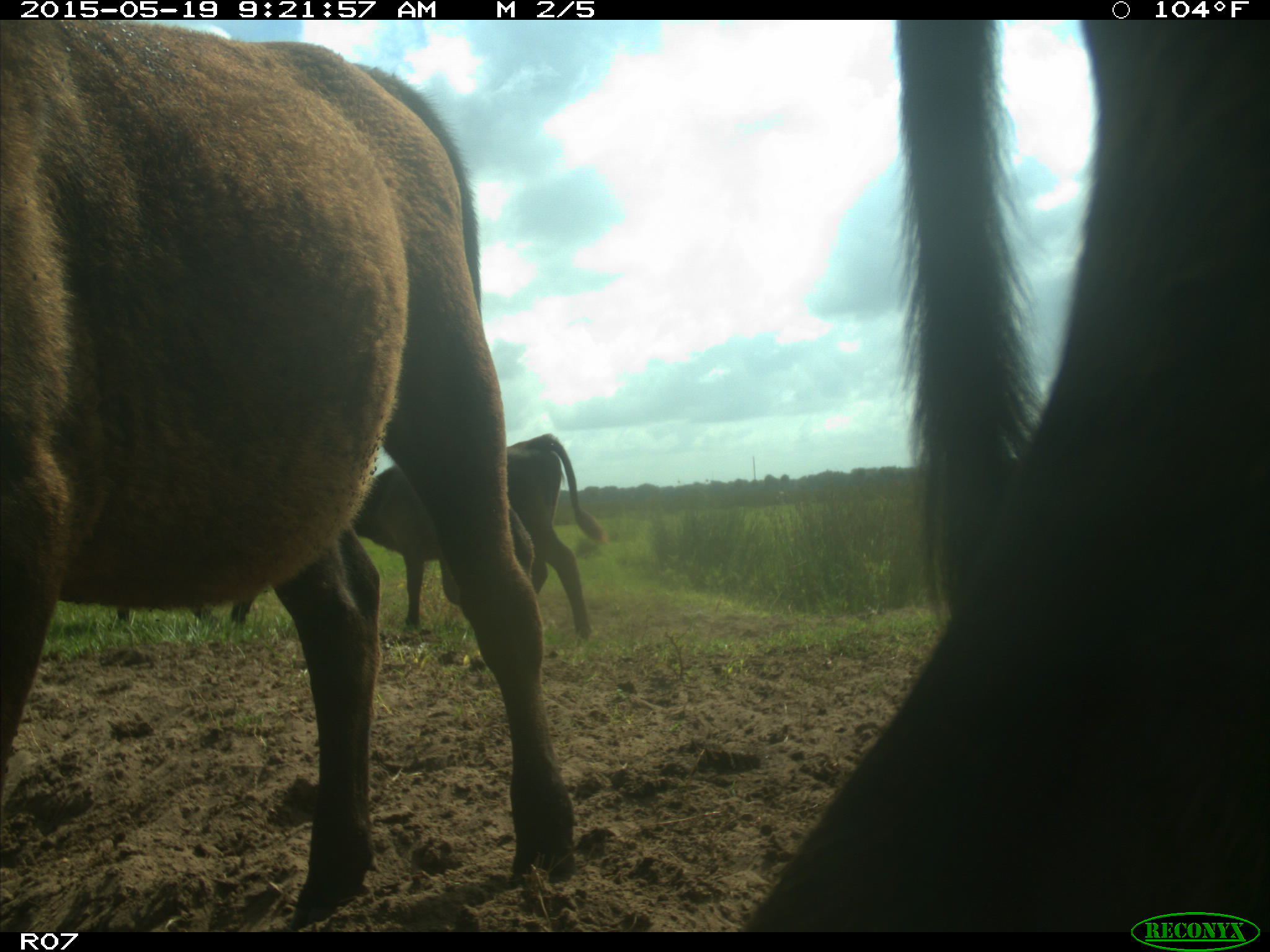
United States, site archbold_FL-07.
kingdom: Animalia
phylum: Chordata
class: Mammalia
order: Artiodactyla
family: Bovidae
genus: Bos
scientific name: Bos taurus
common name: domestic cow